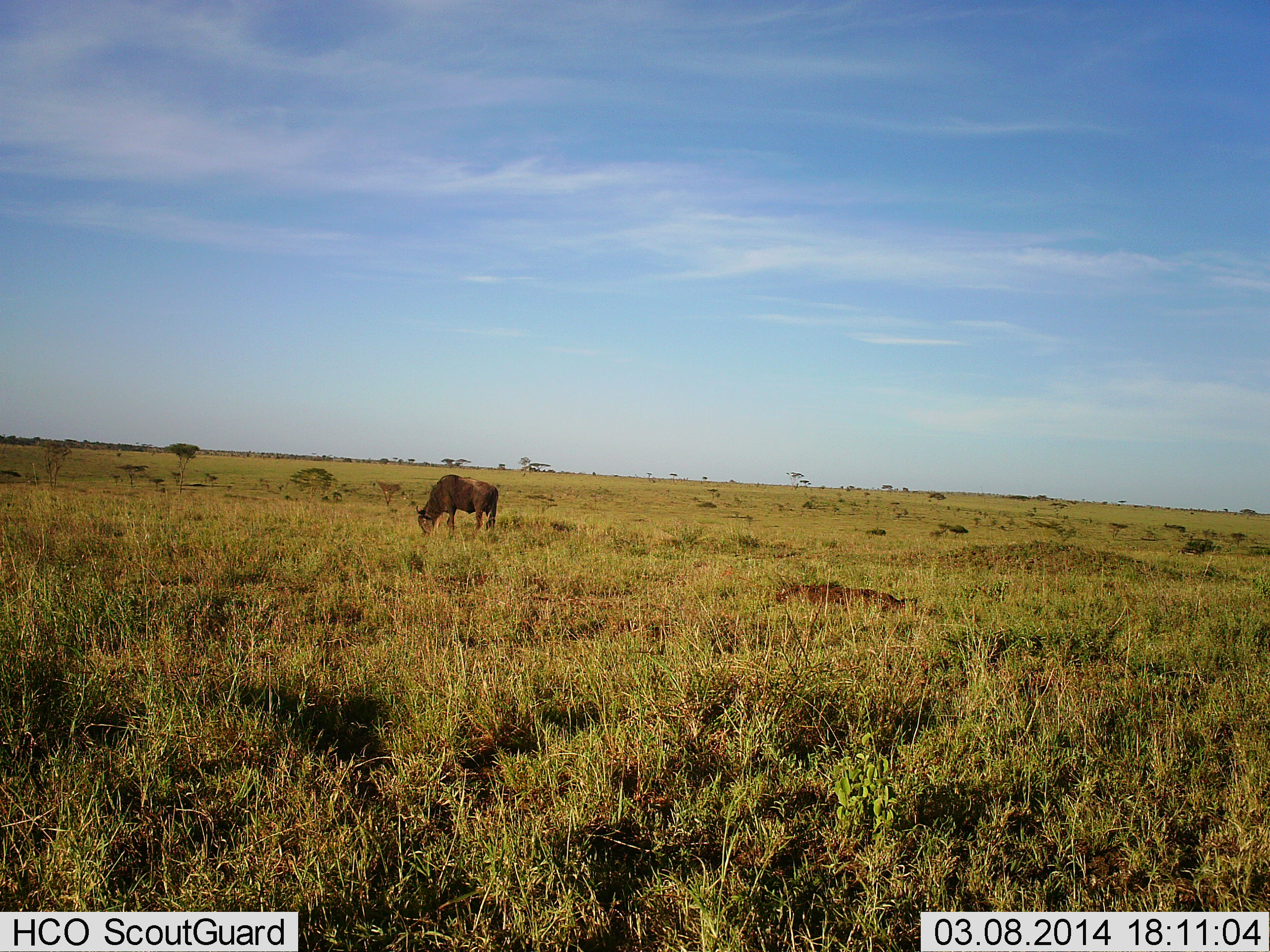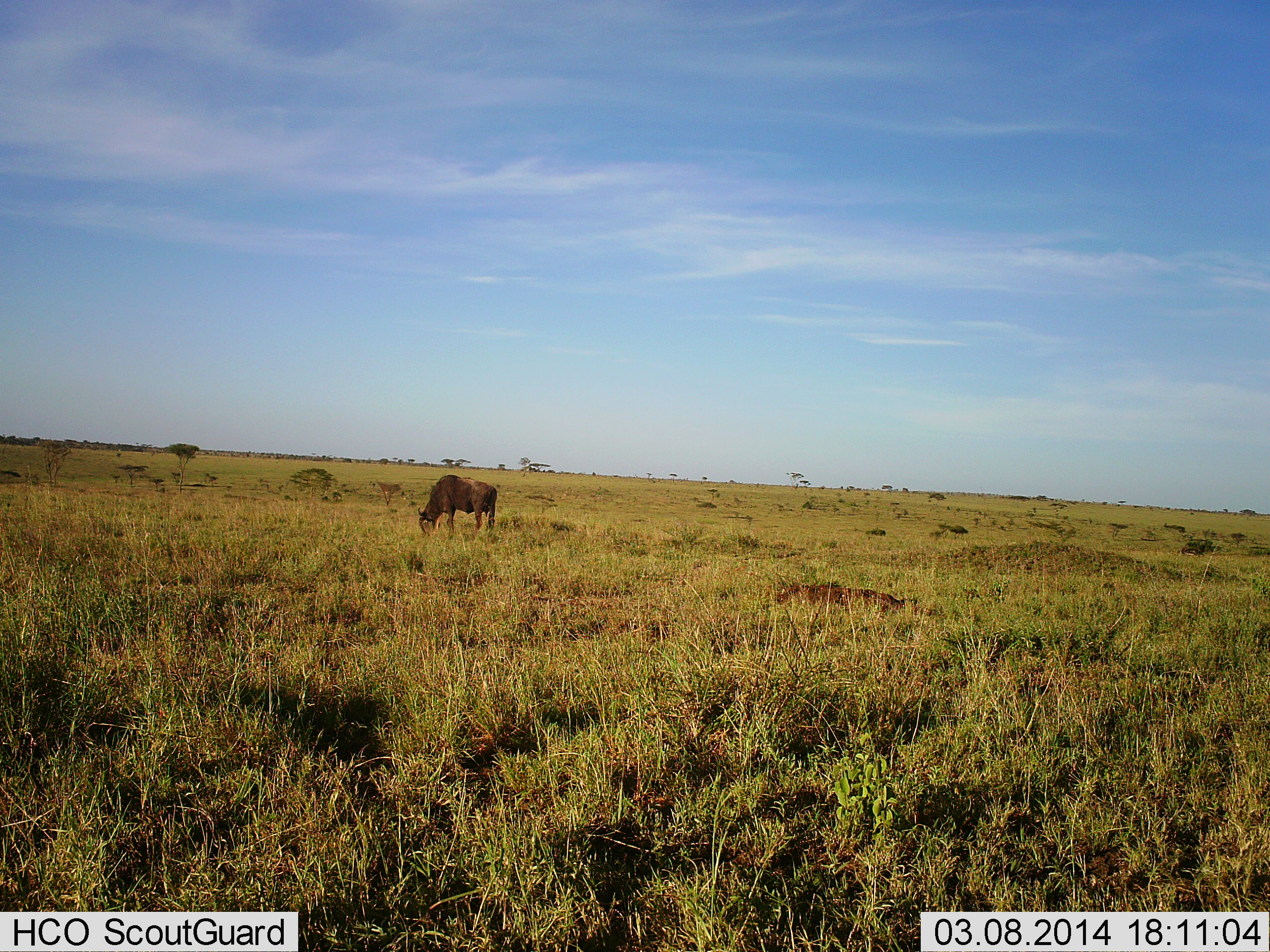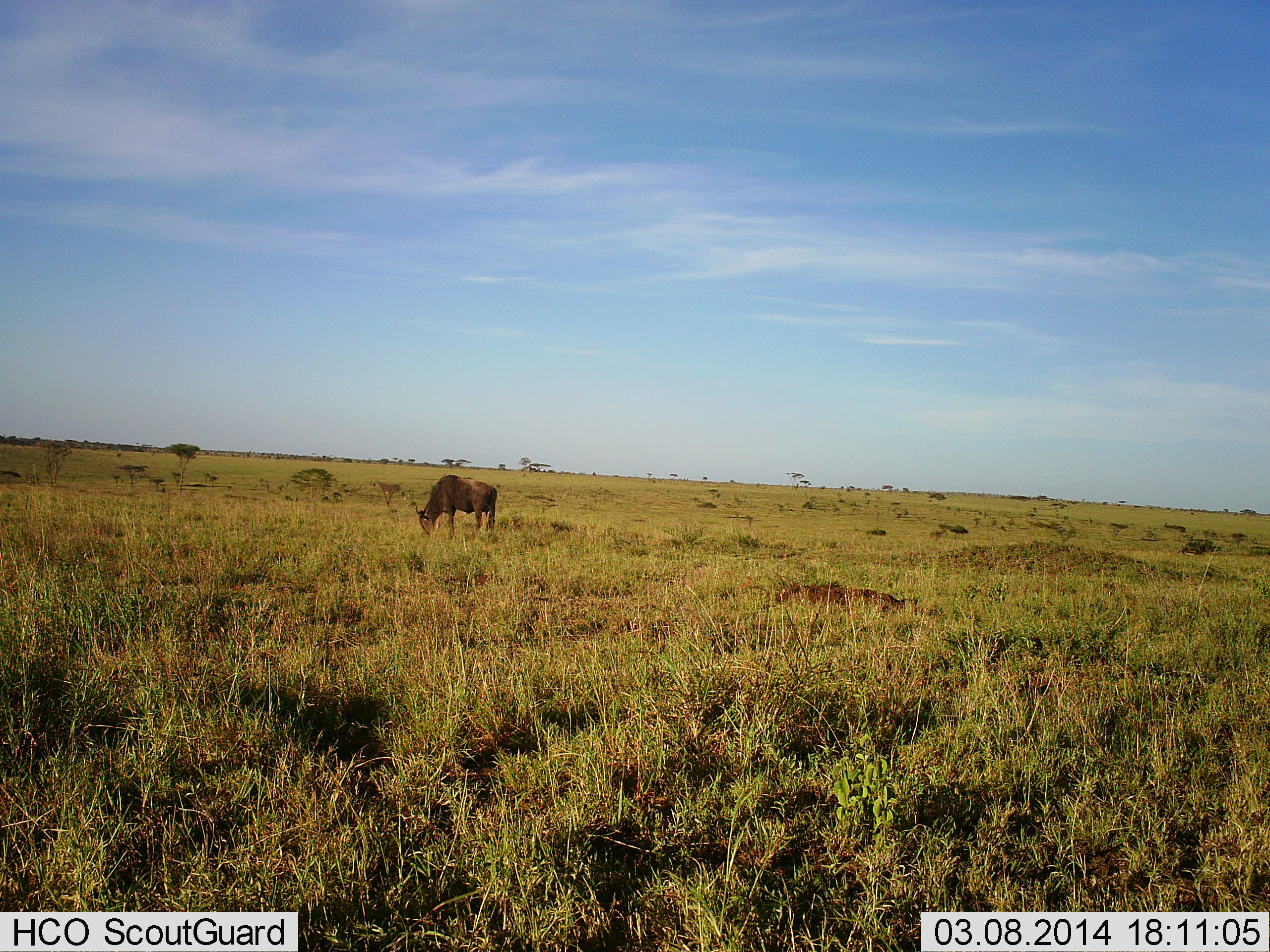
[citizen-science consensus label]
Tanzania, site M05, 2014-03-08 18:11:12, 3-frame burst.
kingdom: Animalia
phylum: Chordata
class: Mammalia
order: Artiodactyla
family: Bovidae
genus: Connochaetes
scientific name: Connochaetes taurinus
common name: blue wildebeest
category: wildebeest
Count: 1.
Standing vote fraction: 30%.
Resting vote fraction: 0%.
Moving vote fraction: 0%.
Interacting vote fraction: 0%.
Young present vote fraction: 0%.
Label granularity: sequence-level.